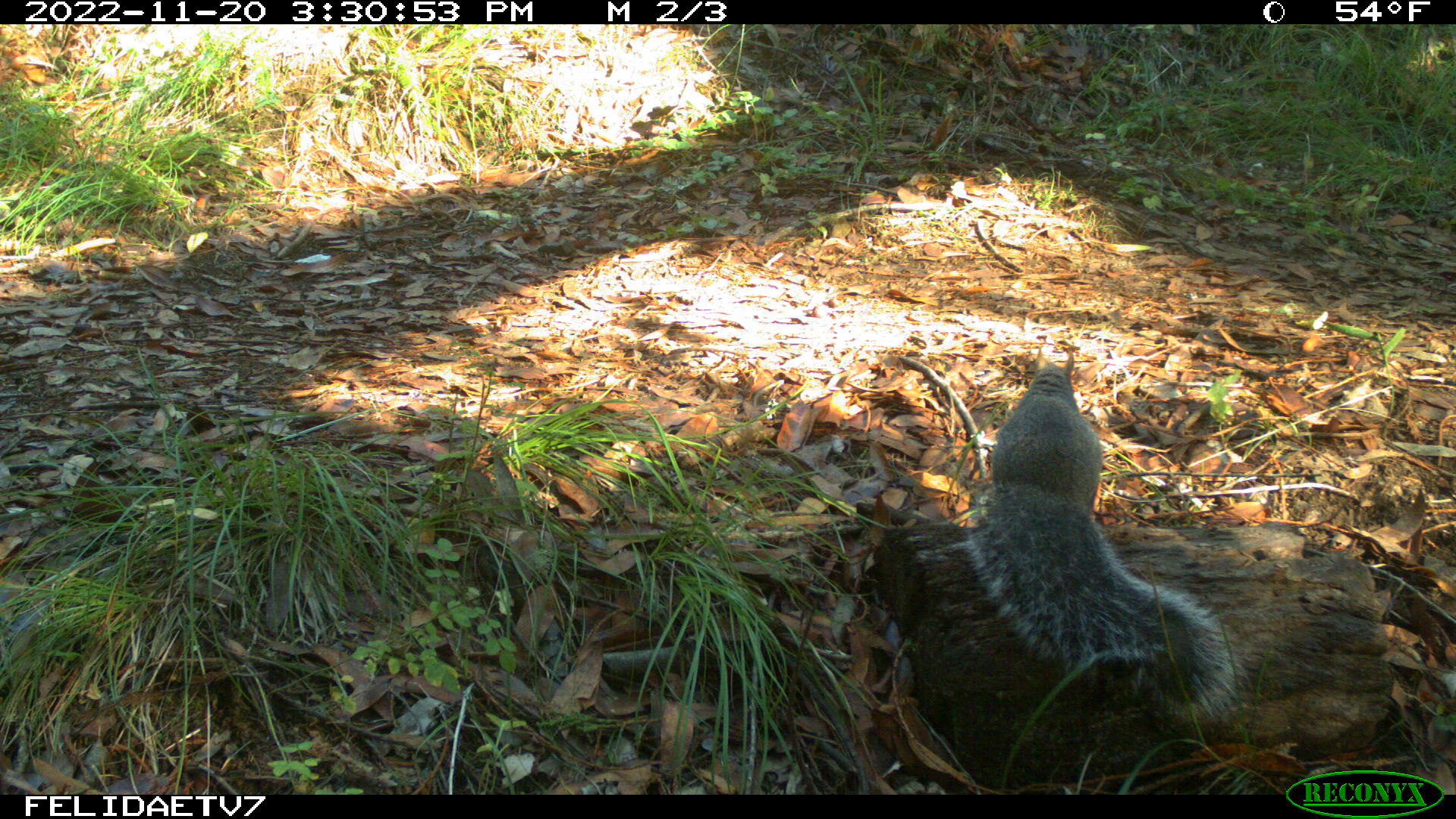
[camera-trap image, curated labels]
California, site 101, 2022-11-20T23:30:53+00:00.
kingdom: Animalia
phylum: Chordata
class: Mammalia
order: Rodentia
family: Sciuridae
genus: Sciurus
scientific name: Sciurus griseus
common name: western gray squirrel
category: western grey squirrel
Western grey squirrel (western gray squirrel) (Sciurus griseus).